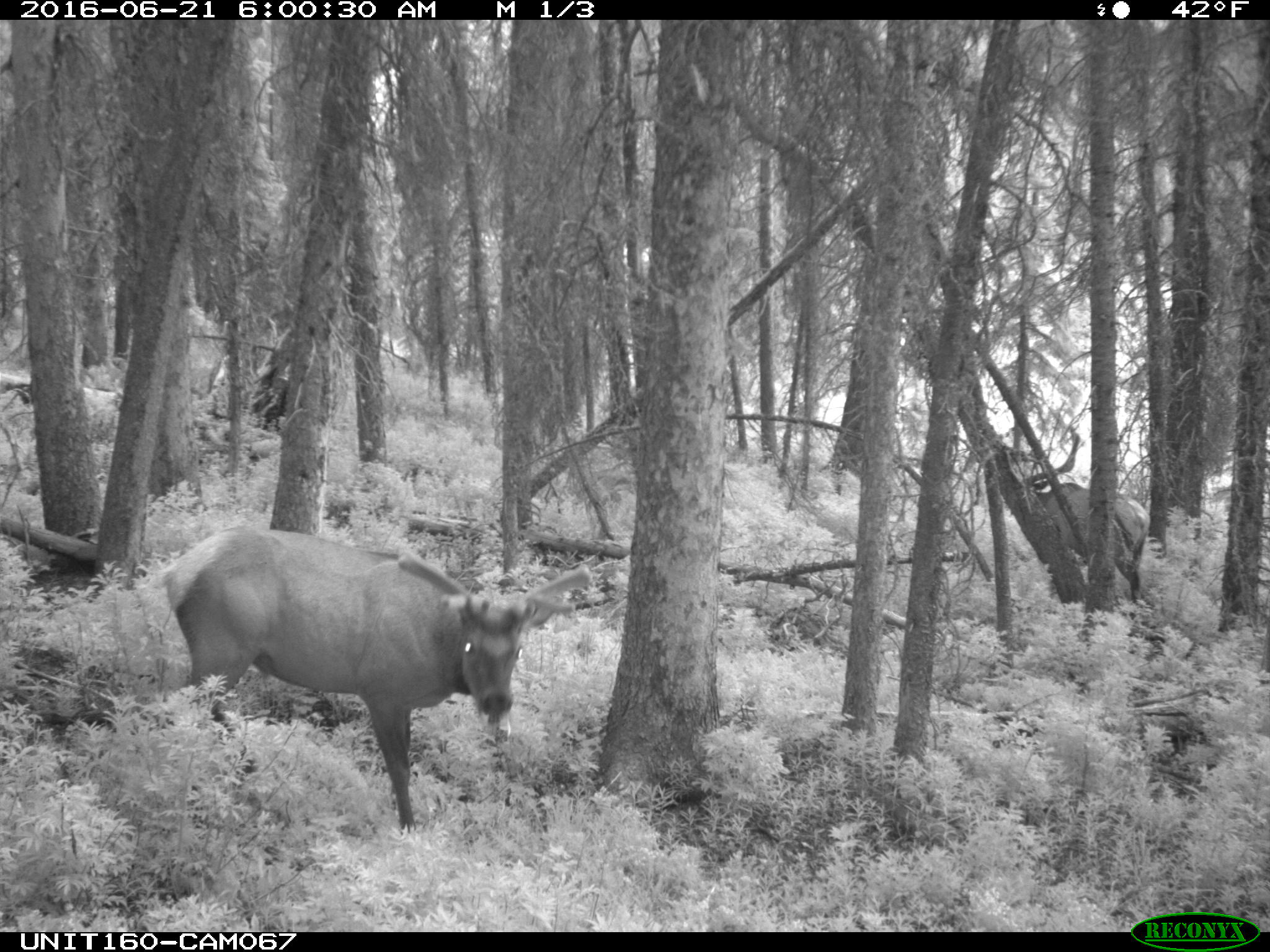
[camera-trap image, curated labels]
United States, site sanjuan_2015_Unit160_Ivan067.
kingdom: Animalia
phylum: Chordata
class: Mammalia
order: Artiodactyla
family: Cervidae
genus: Cervus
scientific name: Cervus elaphus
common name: red deer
Cervus elaphus (red deer).